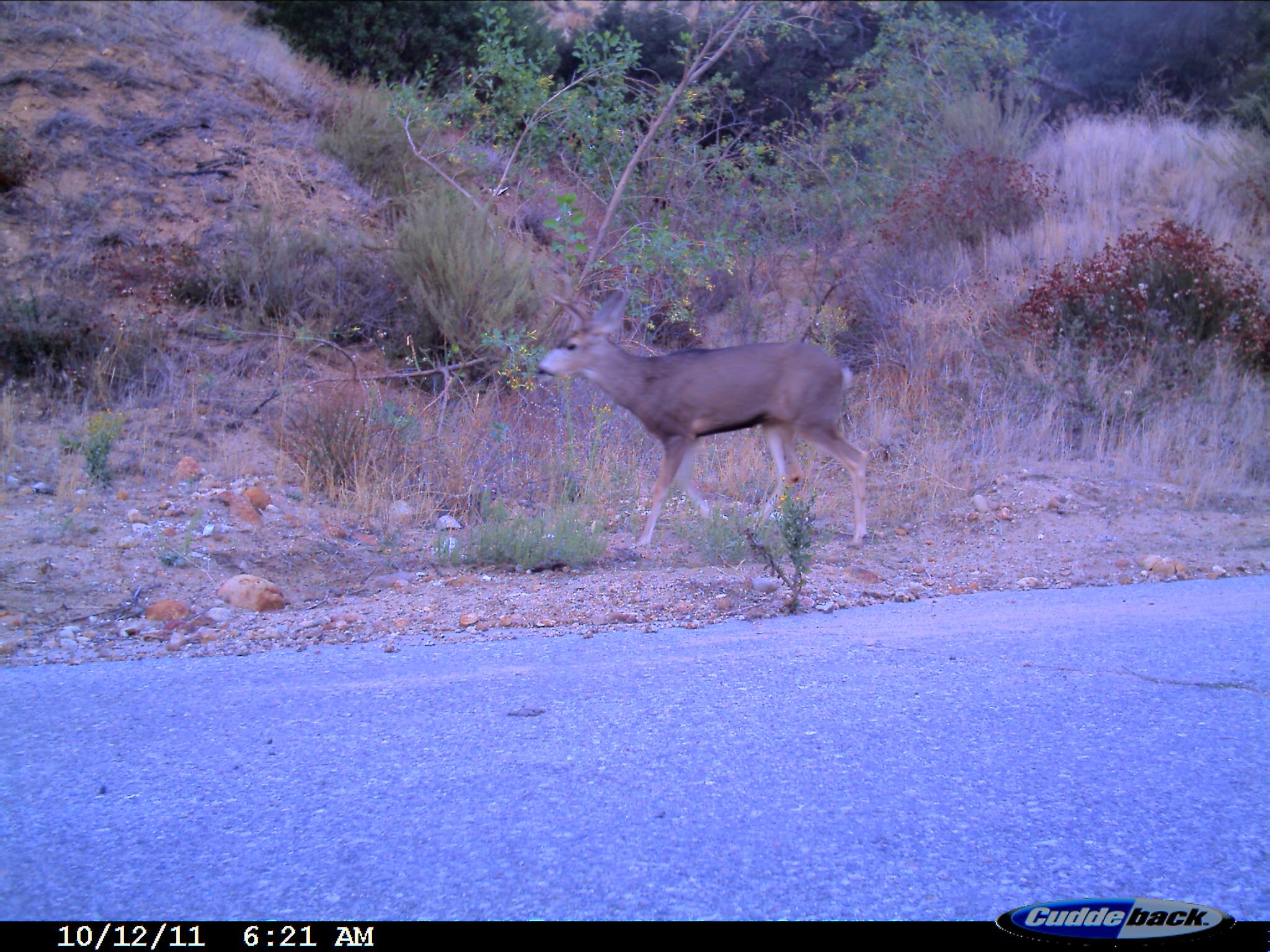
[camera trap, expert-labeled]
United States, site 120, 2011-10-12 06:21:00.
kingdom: Animalia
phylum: Chordata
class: Mammalia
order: Artiodactyla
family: Cervidae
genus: Odocoileus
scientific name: Odocoileus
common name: deer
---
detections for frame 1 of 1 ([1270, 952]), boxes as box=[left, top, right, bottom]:
deer: box=[521, 278, 891, 565]